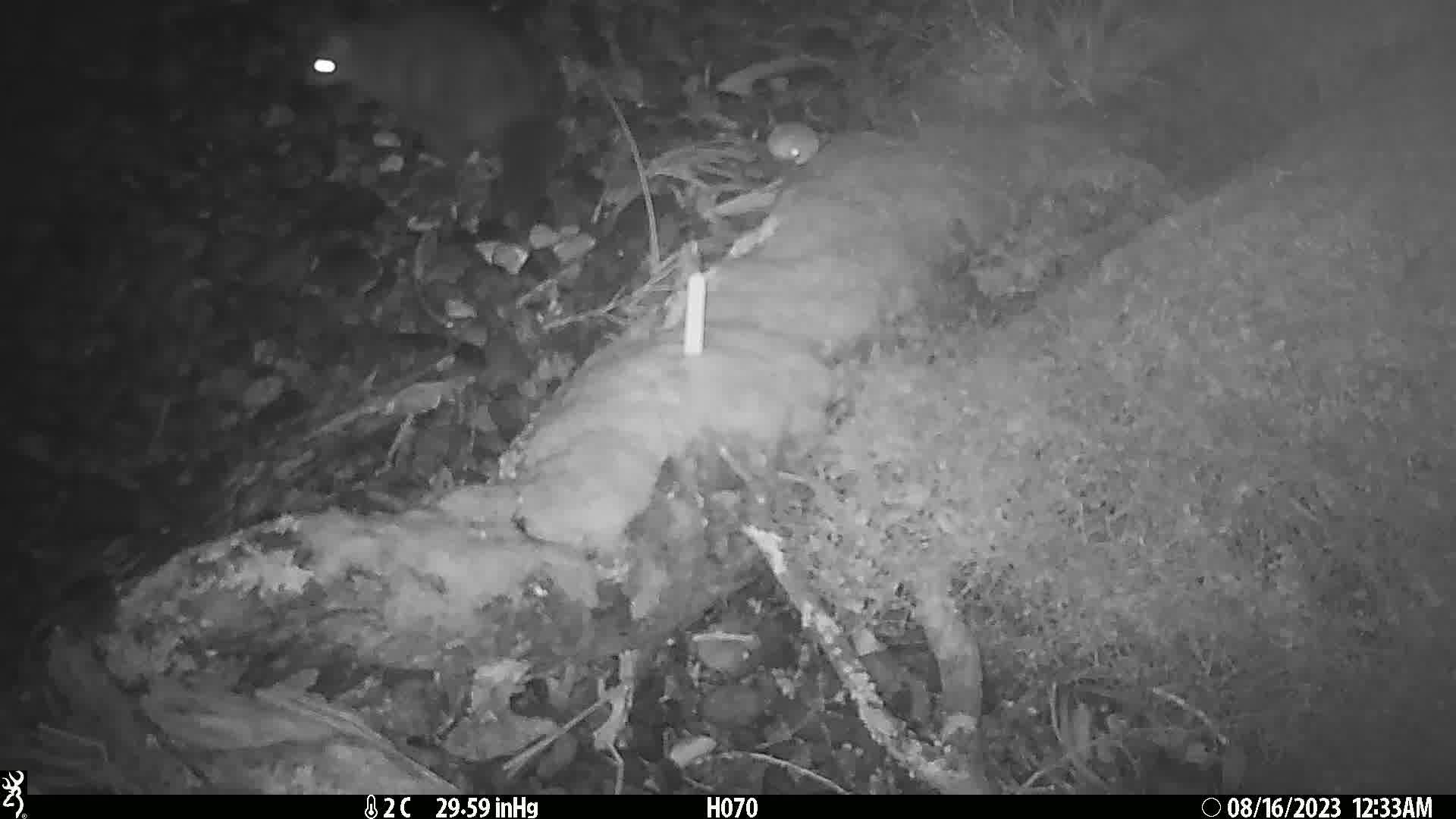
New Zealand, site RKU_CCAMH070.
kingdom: Animalia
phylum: Chordata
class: Mammalia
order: Diprotodontia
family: Phalangeridae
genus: Trichosurus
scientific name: Trichosurus vulpecula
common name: common brushtail possum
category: possum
Possum (common brushtail possum) (Trichosurus vulpecula).